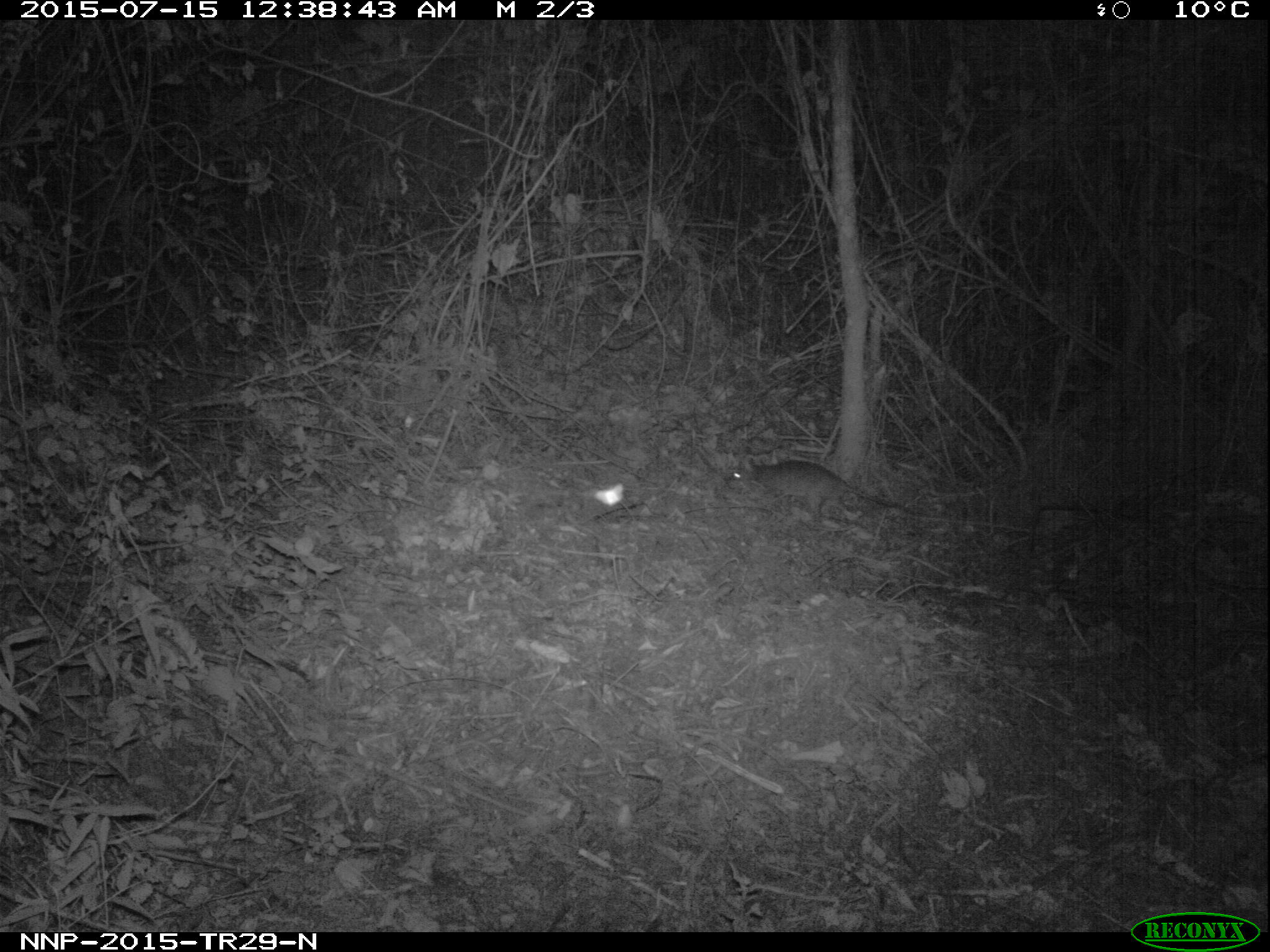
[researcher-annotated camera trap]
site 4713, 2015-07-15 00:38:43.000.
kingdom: Animalia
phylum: Chordata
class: Mammalia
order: Rodentia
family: Nesomyidae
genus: Cricetomys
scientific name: Cricetomys gambianus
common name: african giant pouched rat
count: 1